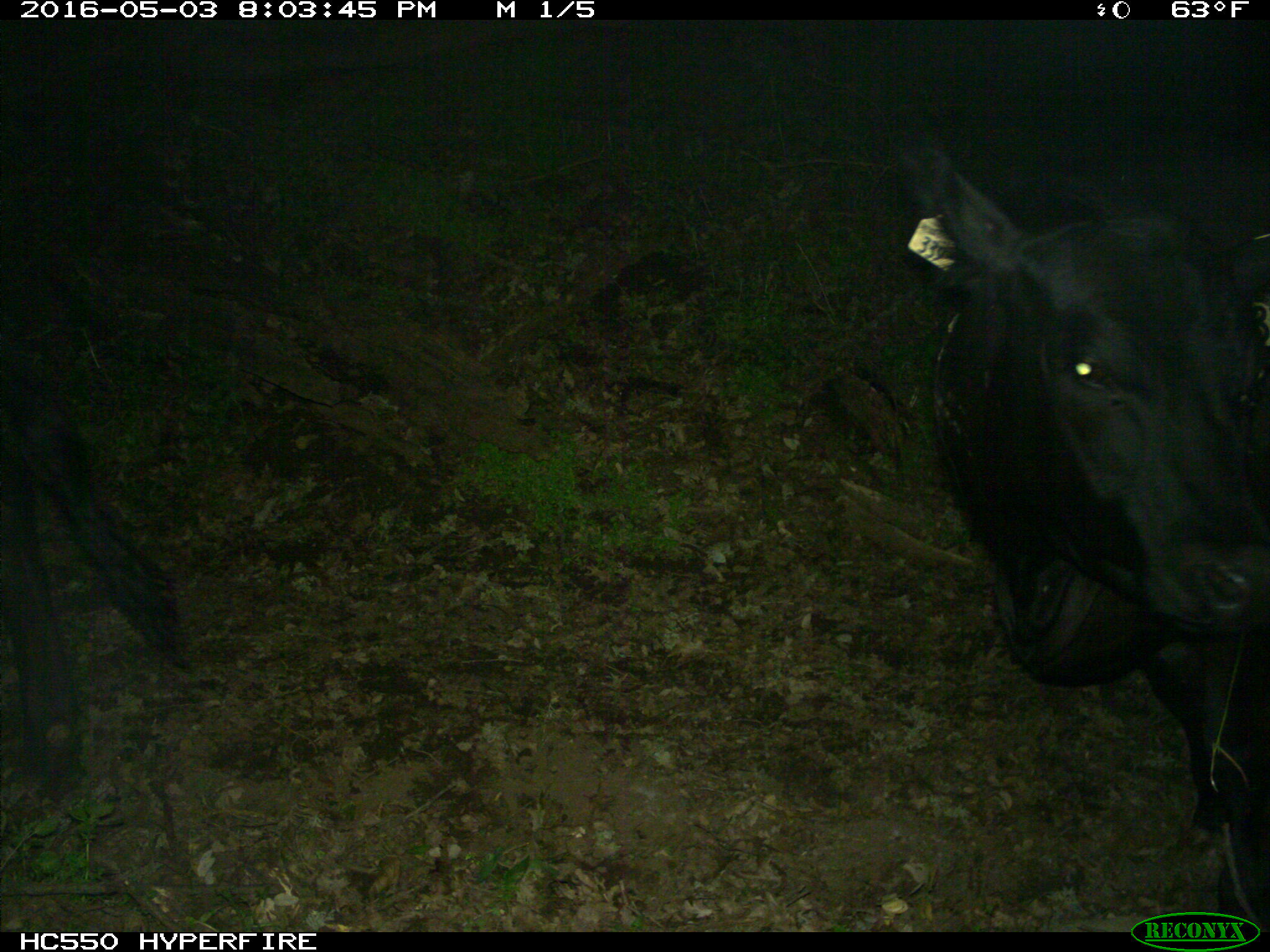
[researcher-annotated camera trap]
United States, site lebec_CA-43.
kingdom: Animalia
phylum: Chordata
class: Mammalia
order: Artiodactyla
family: Bovidae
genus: Bos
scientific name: Bos taurus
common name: domestic cow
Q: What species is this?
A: Bos taurus (domestic cow).